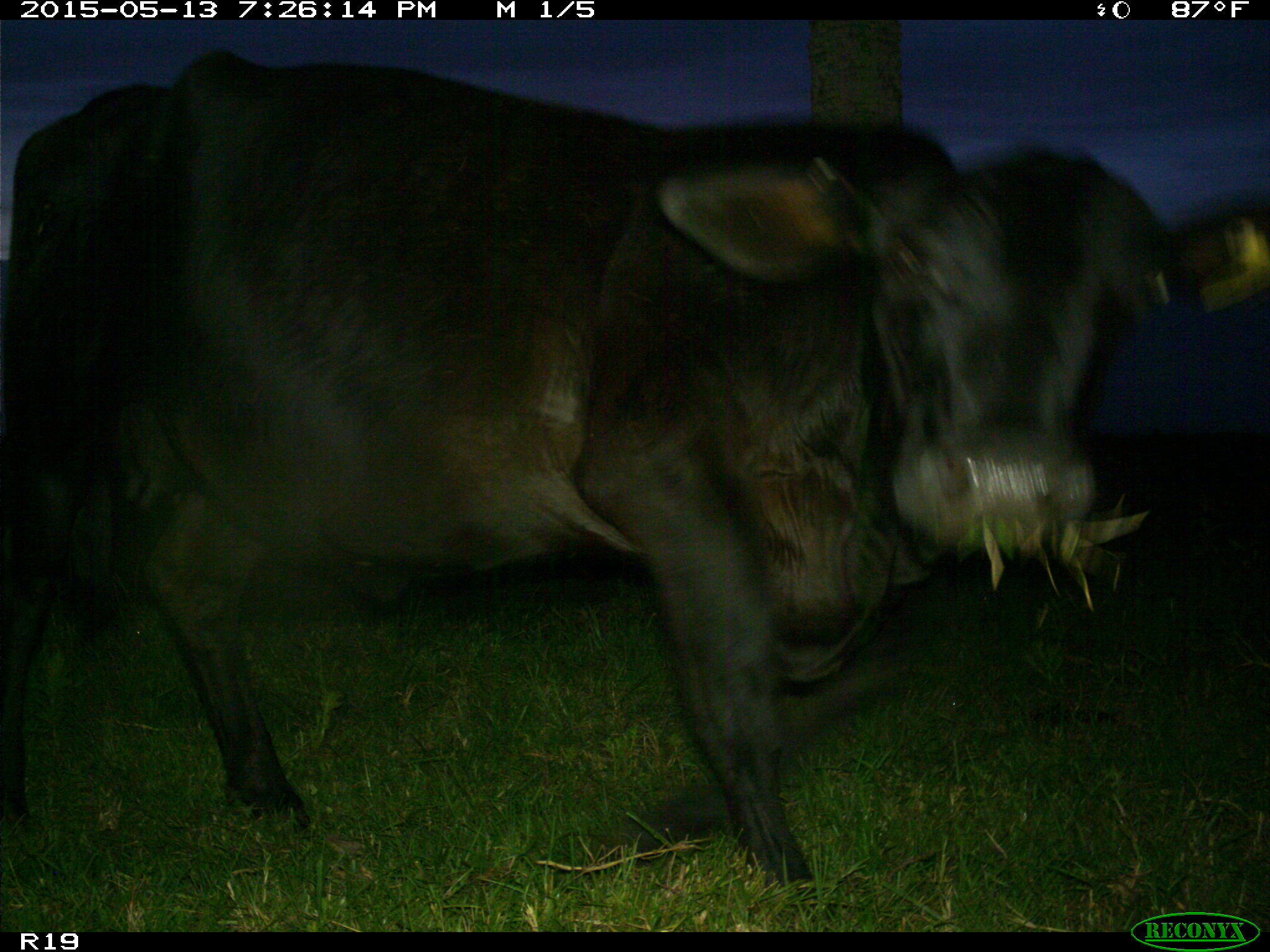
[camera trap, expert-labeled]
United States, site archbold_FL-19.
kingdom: Animalia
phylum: Chordata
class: Mammalia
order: Artiodactyla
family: Bovidae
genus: Bos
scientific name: Bos taurus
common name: domestic cow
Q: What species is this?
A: Bos taurus (domestic cow).